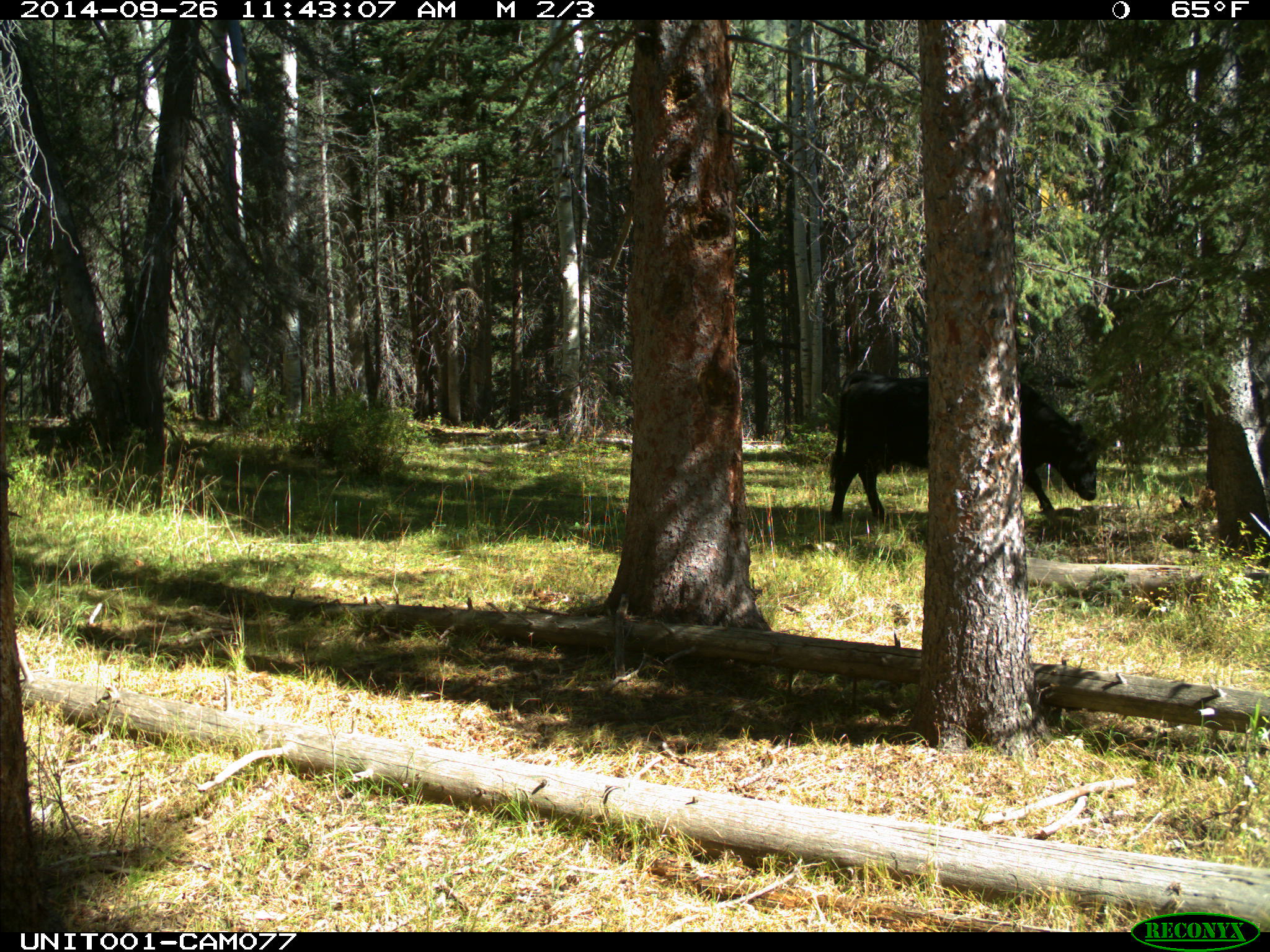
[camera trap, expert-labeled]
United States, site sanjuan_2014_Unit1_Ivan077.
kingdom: Animalia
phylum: Chordata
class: Mammalia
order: Artiodactyla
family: Bovidae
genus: Bos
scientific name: Bos taurus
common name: domestic cow